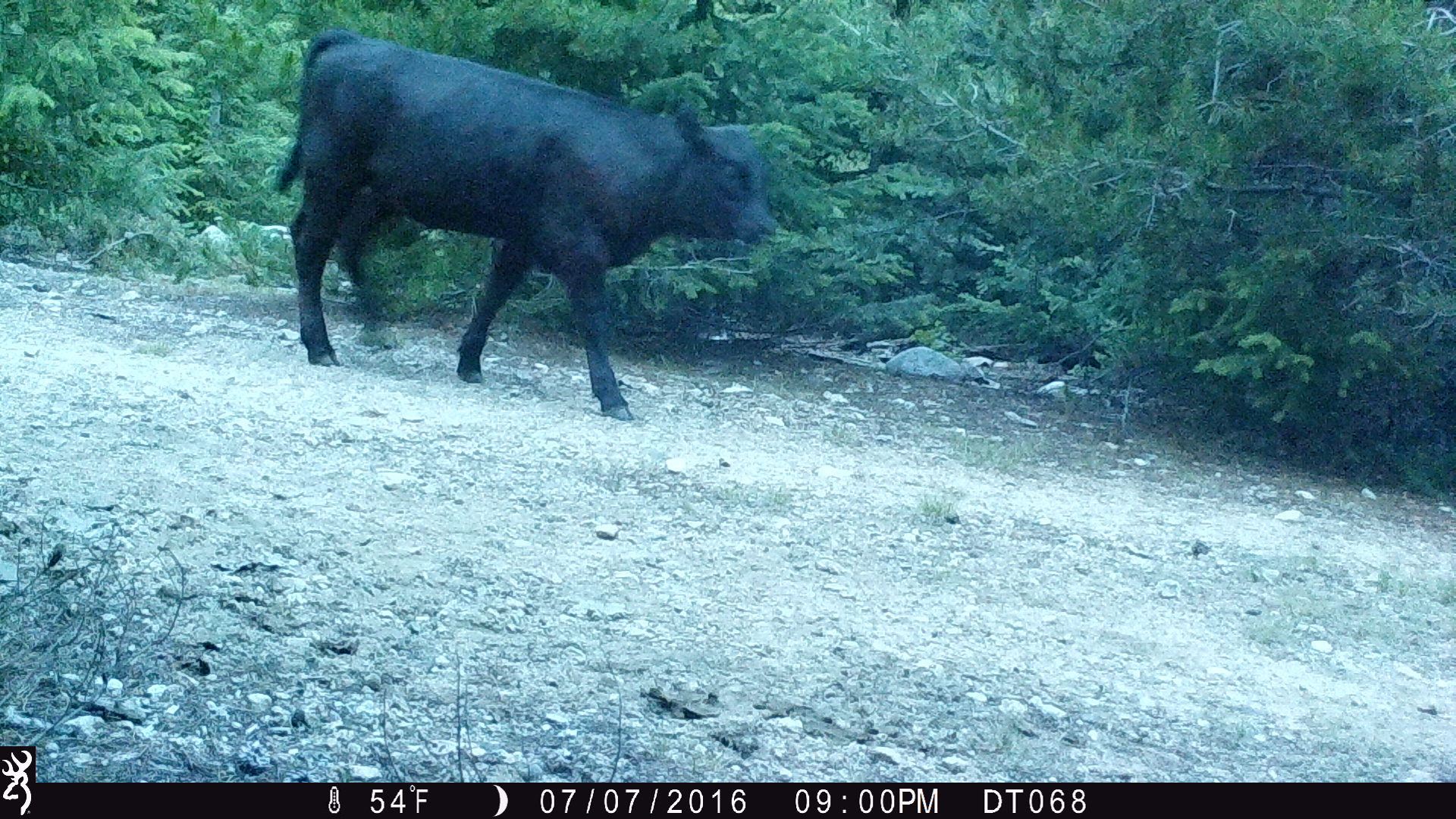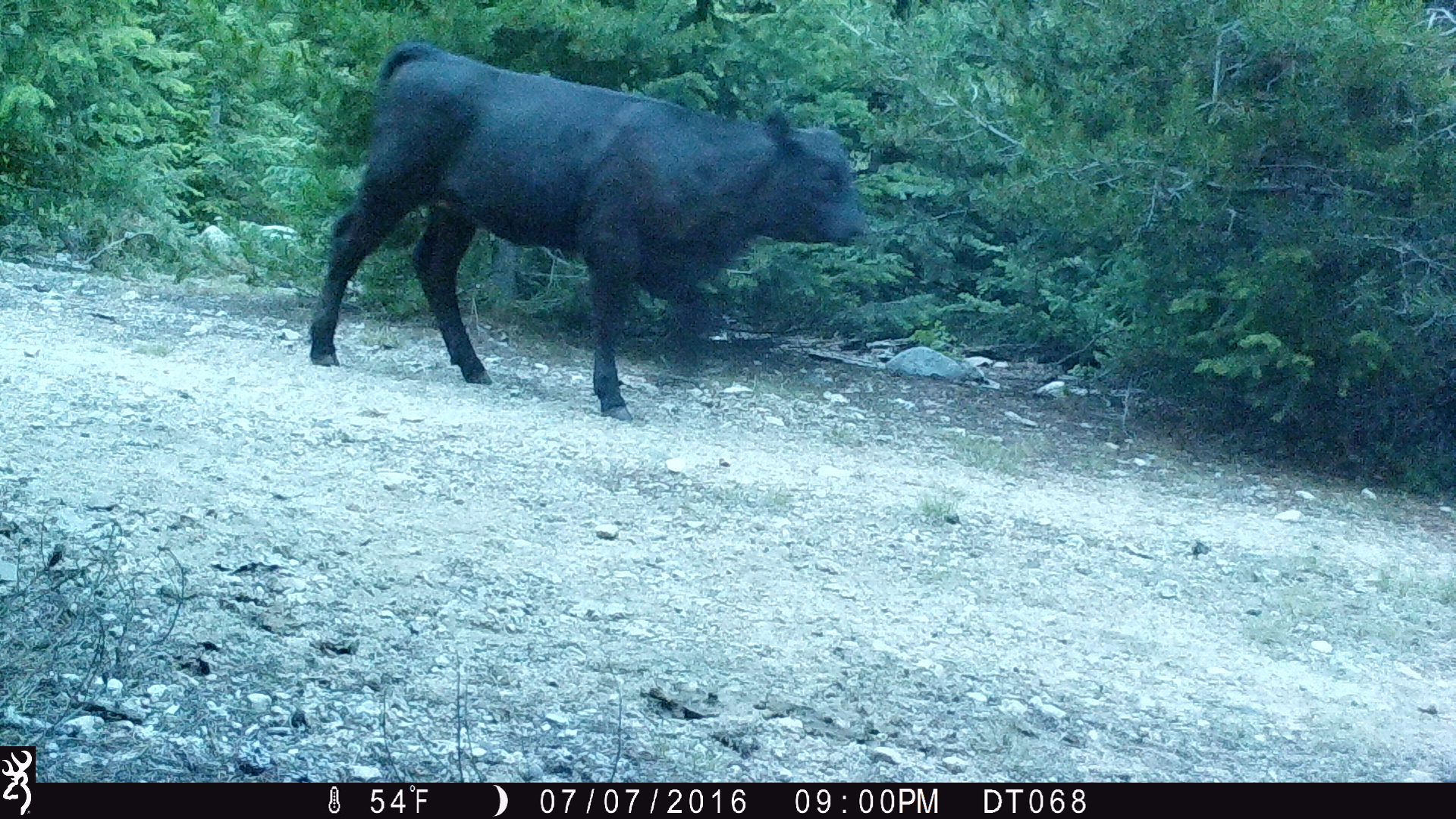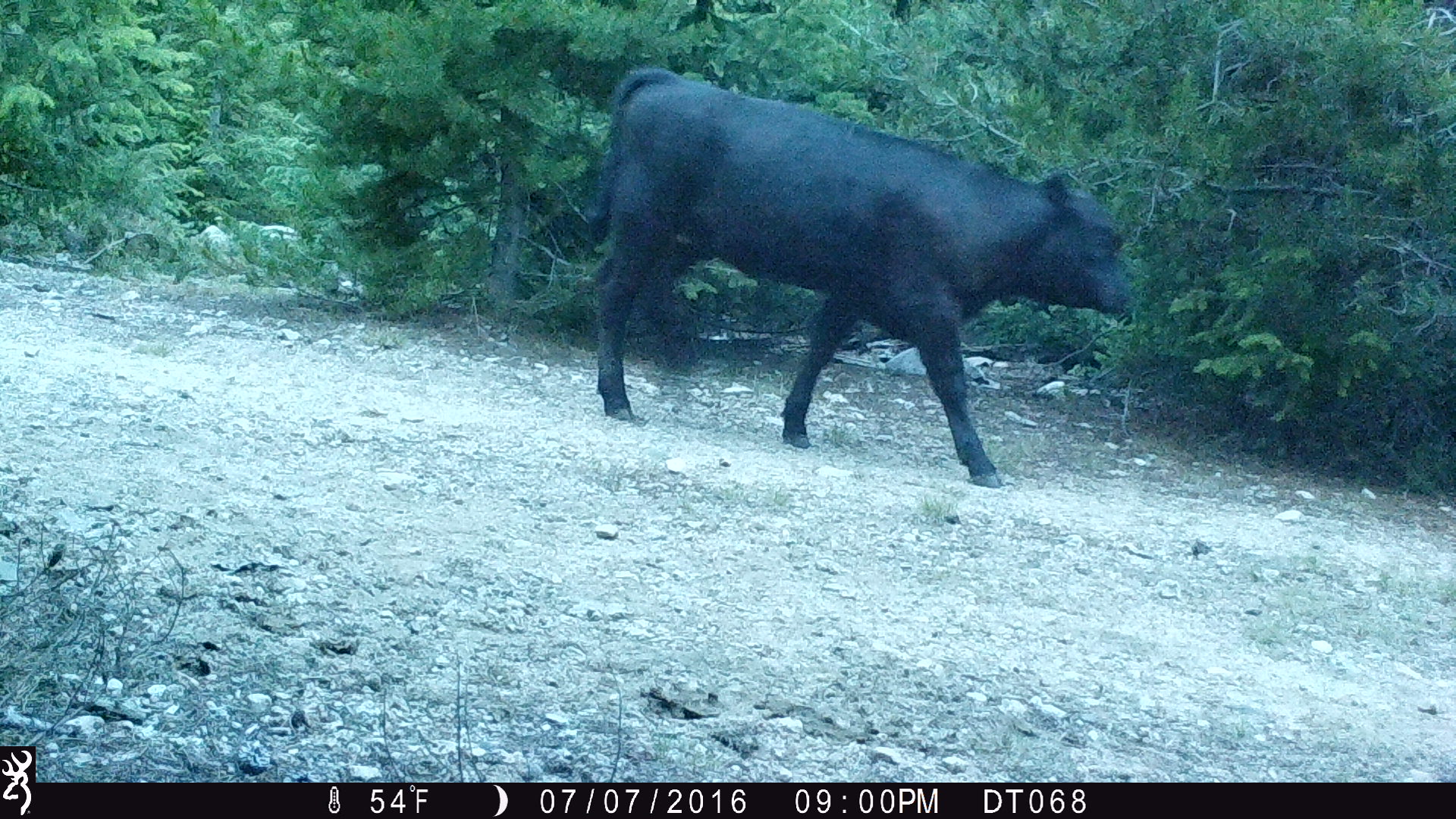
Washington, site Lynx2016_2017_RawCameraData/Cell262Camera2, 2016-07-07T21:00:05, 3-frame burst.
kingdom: Animalia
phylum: Chordata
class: Mammalia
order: Artiodactyla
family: Bovidae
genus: Bos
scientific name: Bos taurus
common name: domestic cattle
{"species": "domestic cattle (Bos taurus)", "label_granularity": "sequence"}